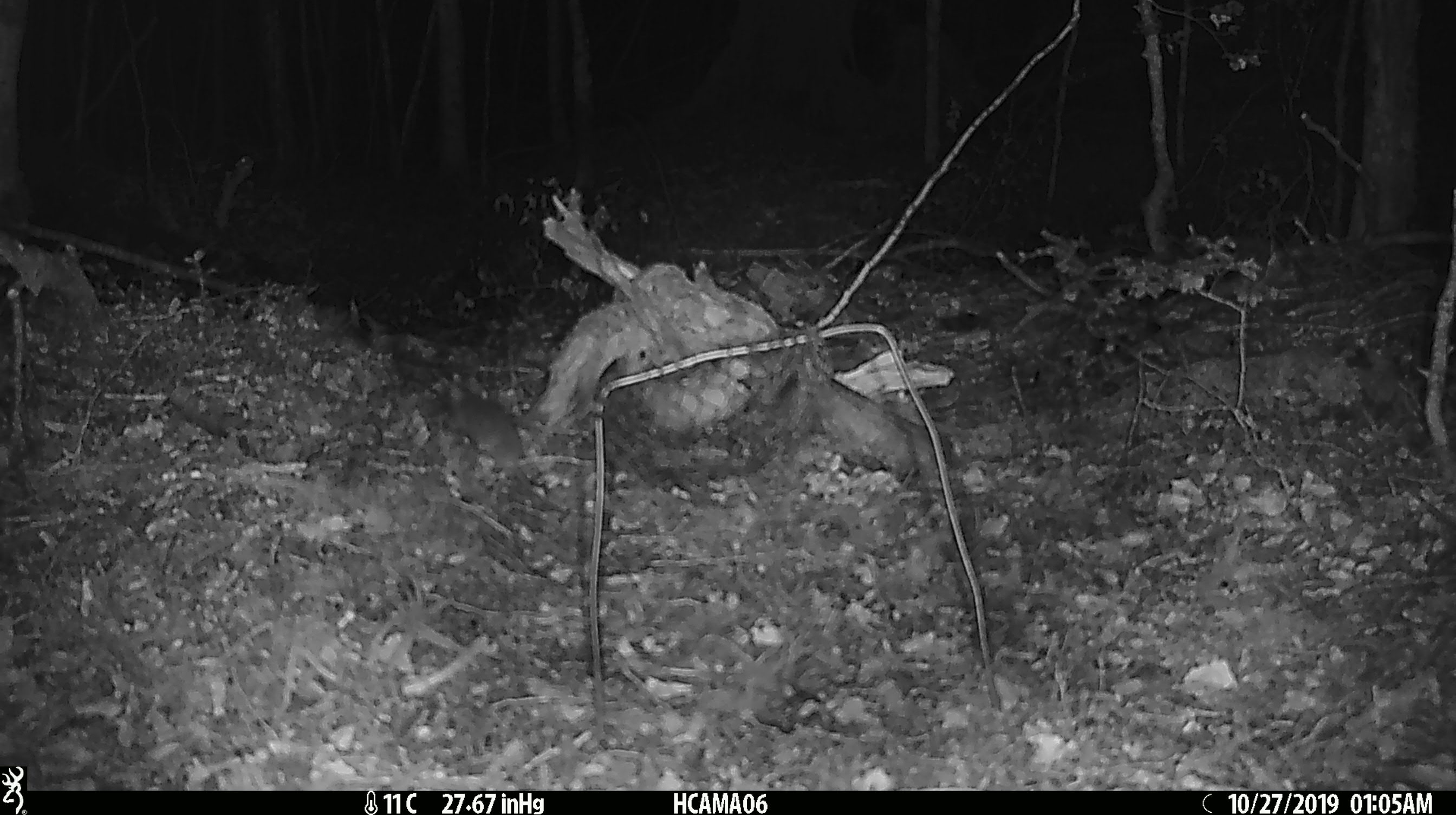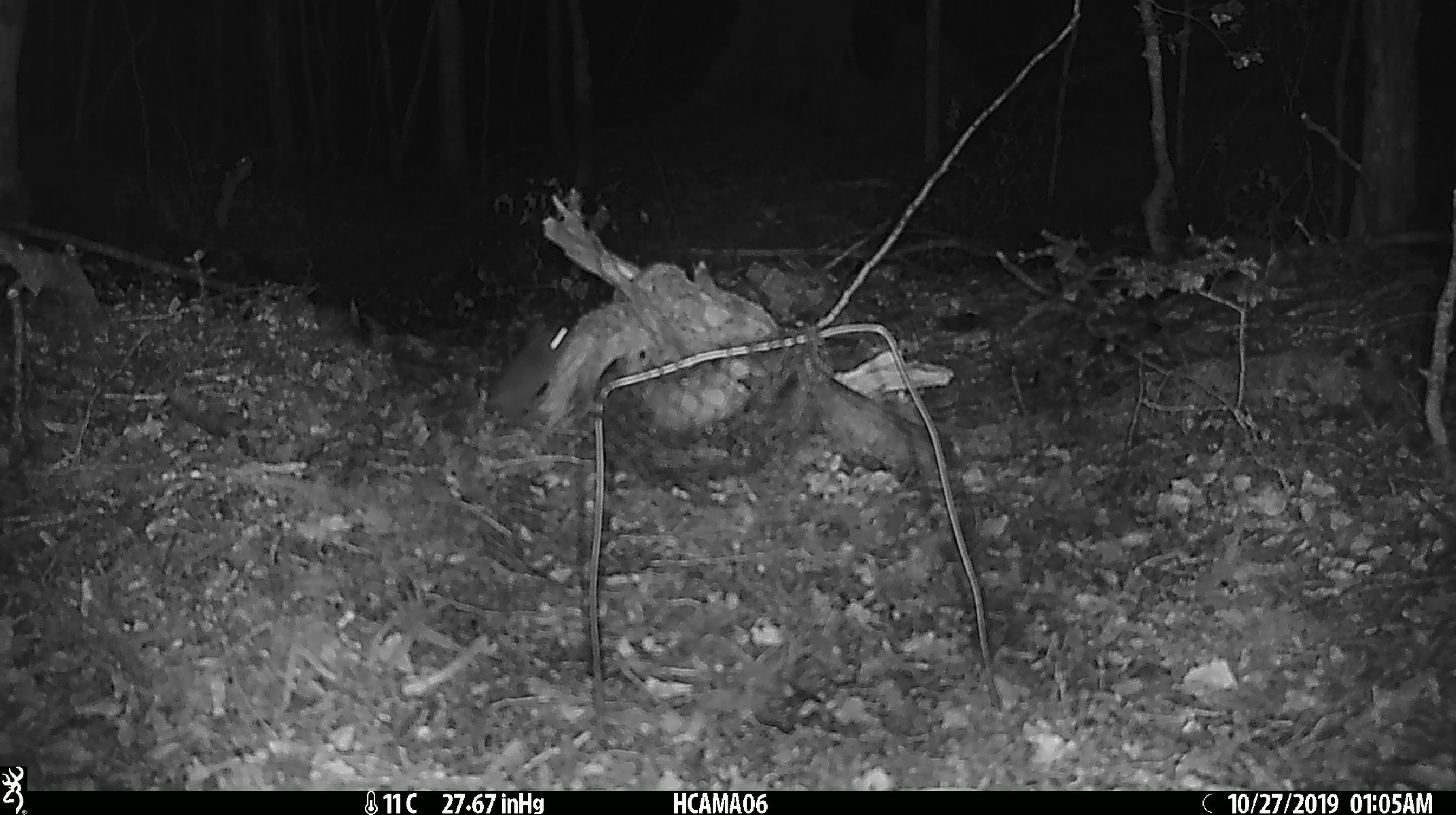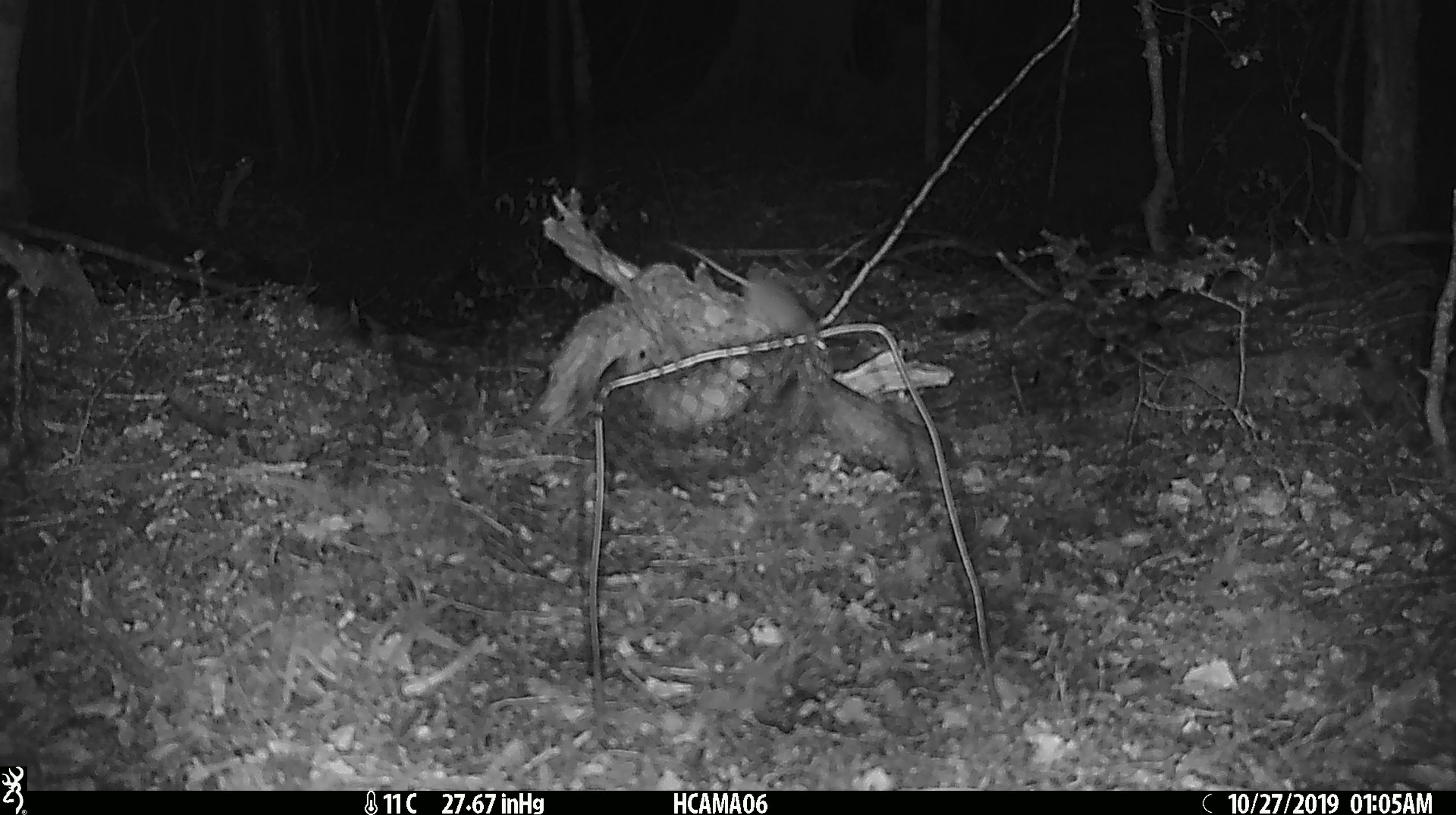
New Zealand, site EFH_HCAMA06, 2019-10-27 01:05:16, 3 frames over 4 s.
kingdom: Animalia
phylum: Chordata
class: Mammalia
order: Rodentia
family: Muridae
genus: Mus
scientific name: Mus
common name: mouse